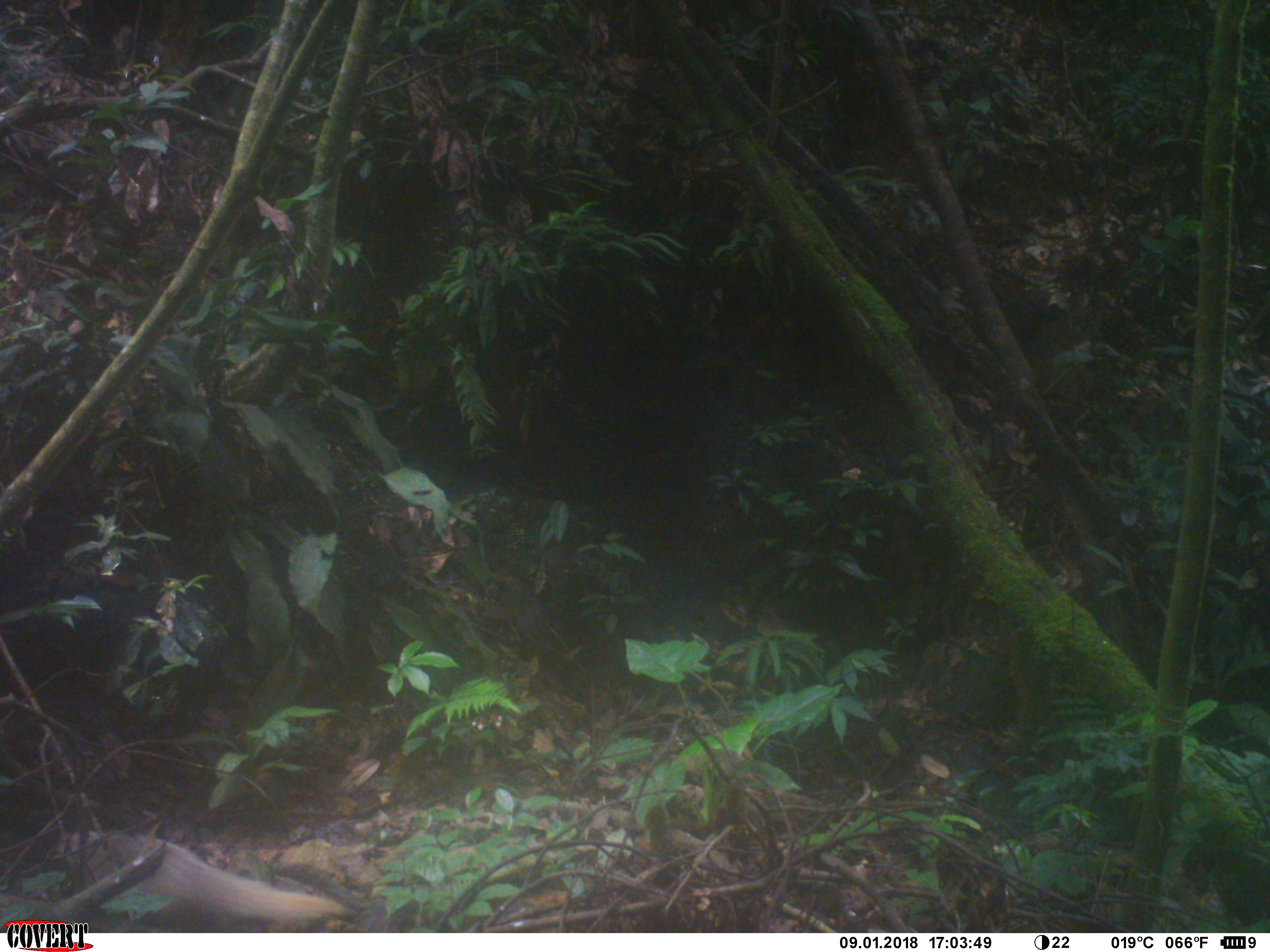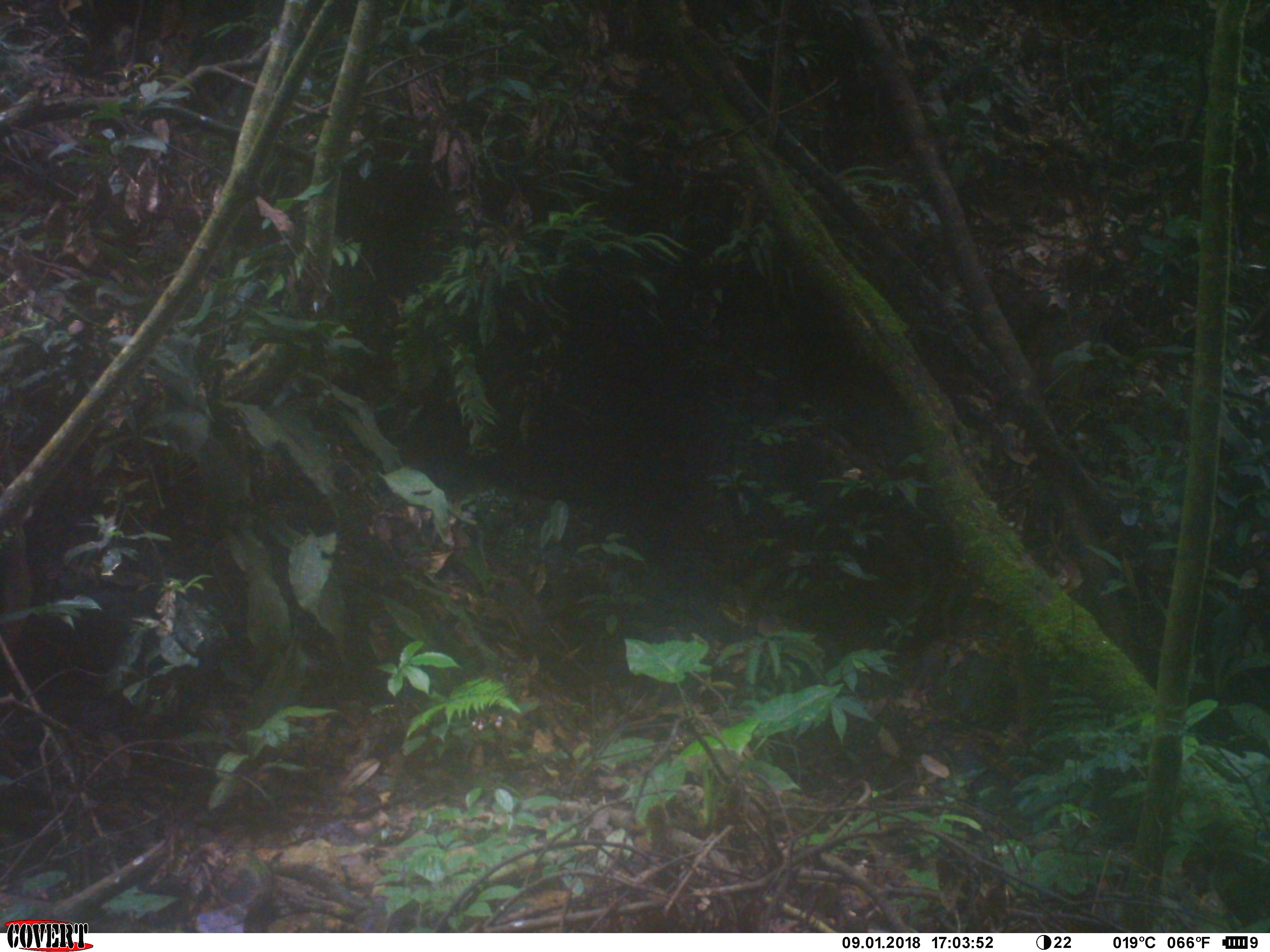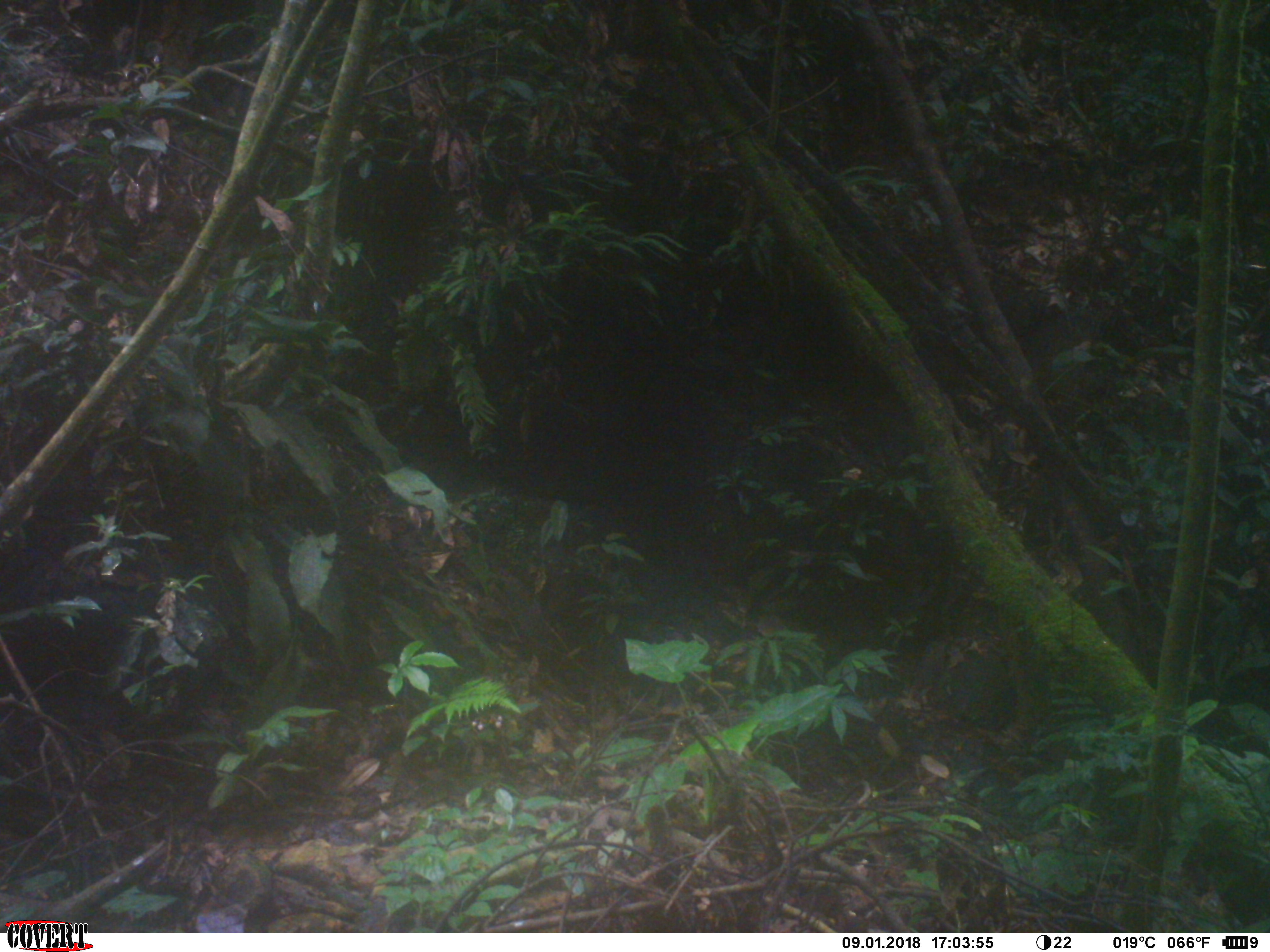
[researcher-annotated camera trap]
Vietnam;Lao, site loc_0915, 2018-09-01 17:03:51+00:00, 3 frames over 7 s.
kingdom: Animalia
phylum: Chordata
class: Mammalia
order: Carnivora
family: Herpestidae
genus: Urva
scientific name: Urva urva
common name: crab-eating mongoose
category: crab eating mongoose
Crab eating mongoose (crab-eating mongoose) (Urva urva). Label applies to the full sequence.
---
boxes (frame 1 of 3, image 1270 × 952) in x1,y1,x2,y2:
crab eating mongoose: 47,822,350,927